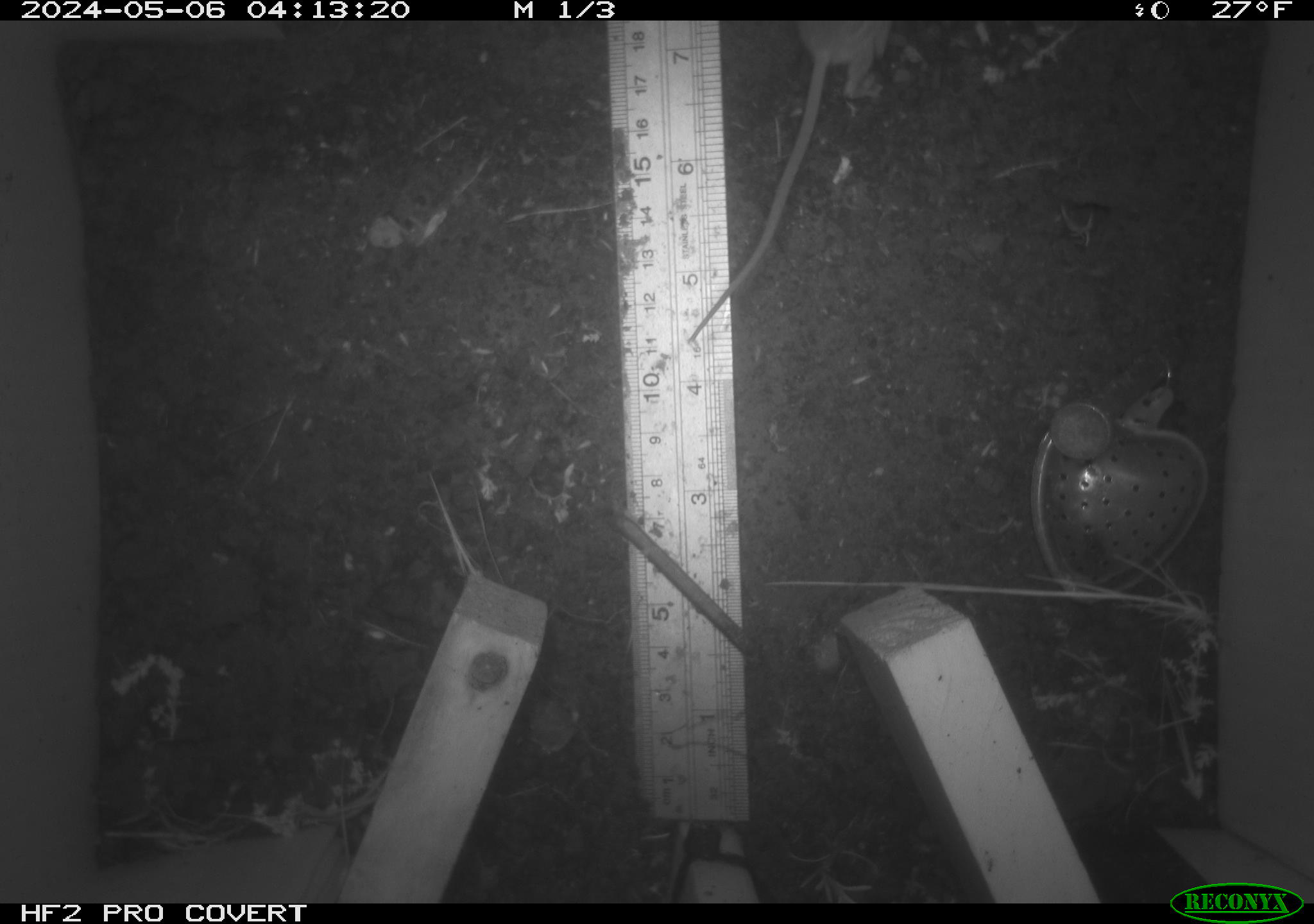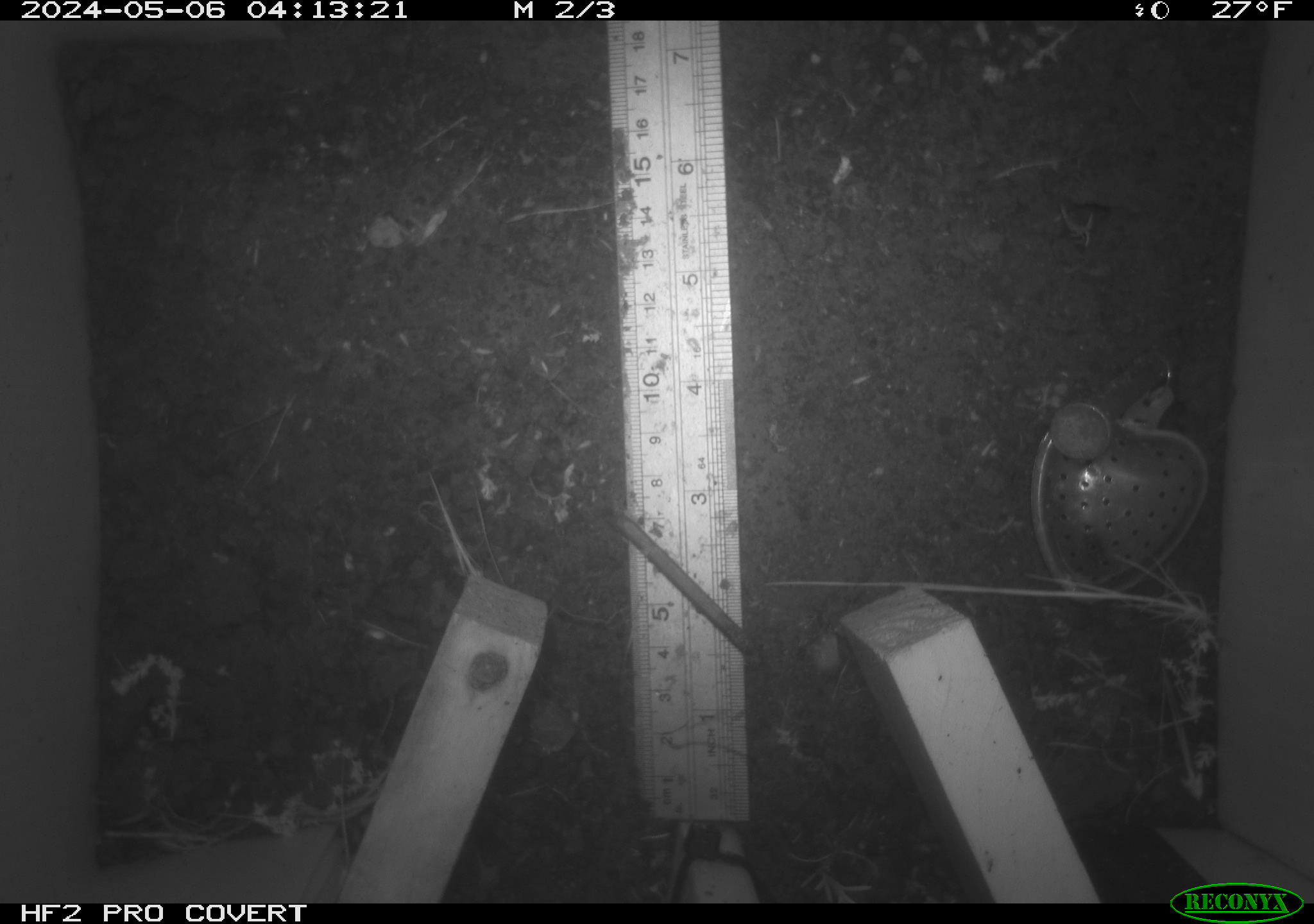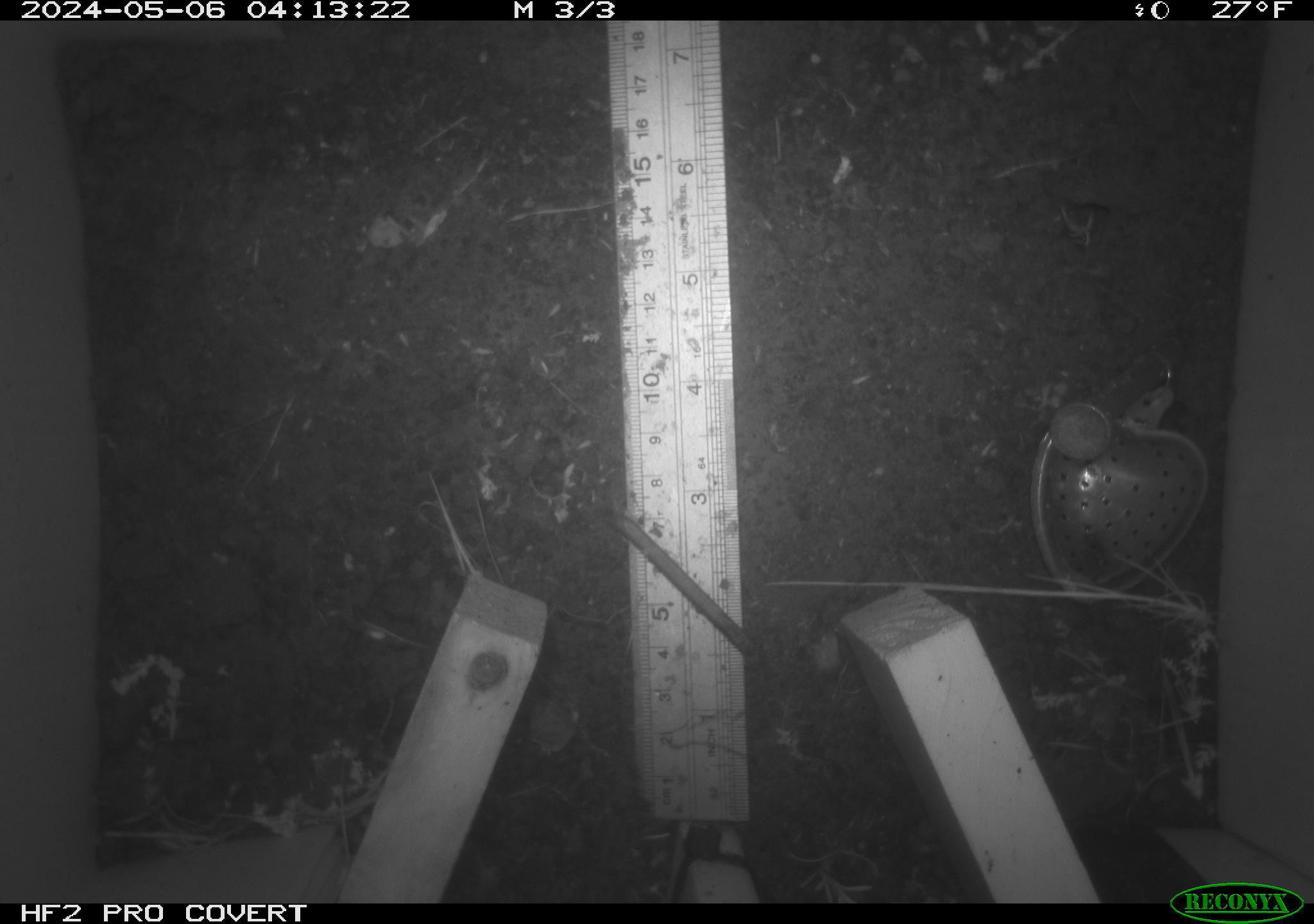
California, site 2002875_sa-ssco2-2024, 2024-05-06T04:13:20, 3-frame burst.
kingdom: Animalia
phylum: Chordata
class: Mammalia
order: Rodentia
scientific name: Rodentia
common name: mouse species